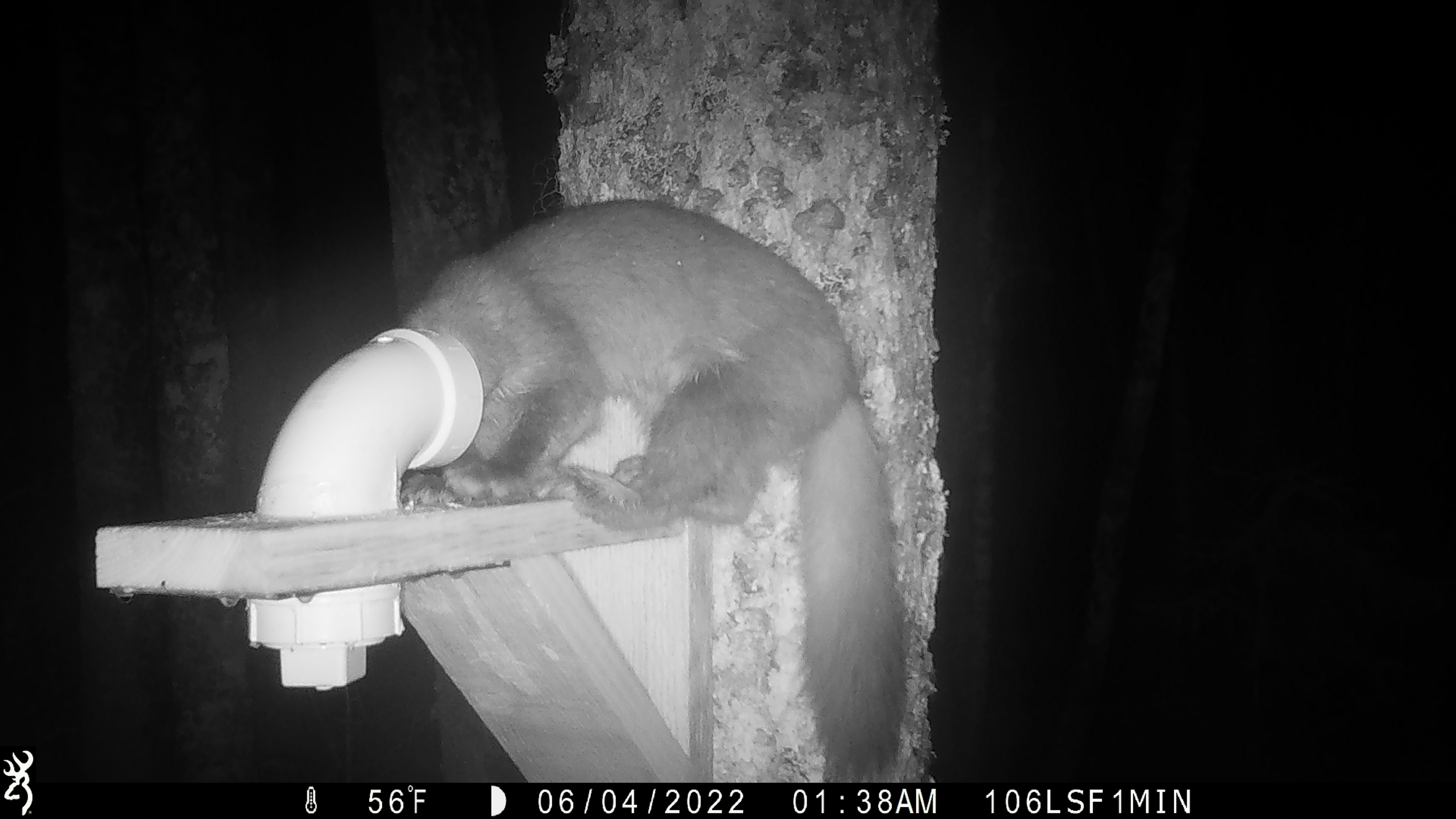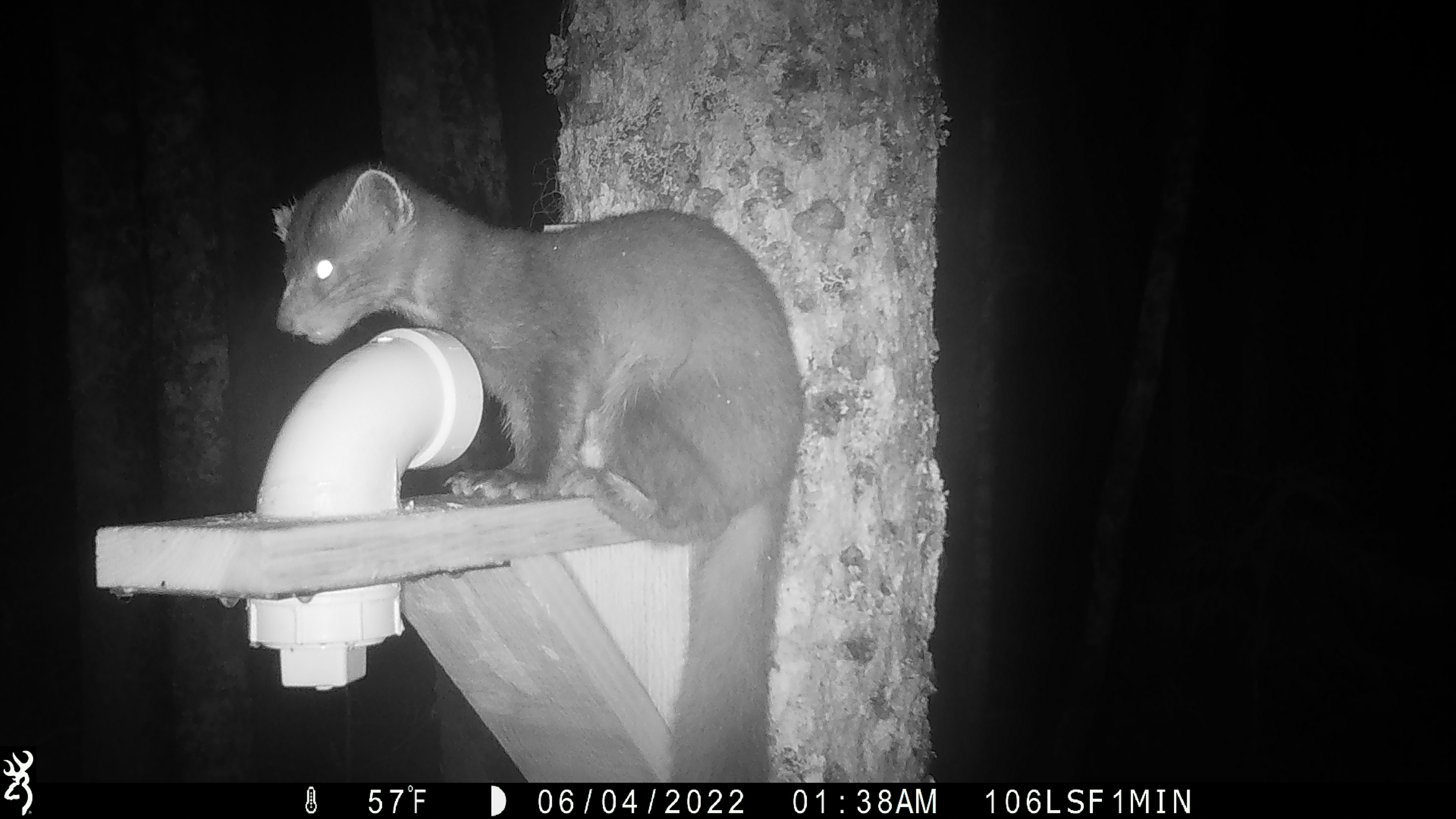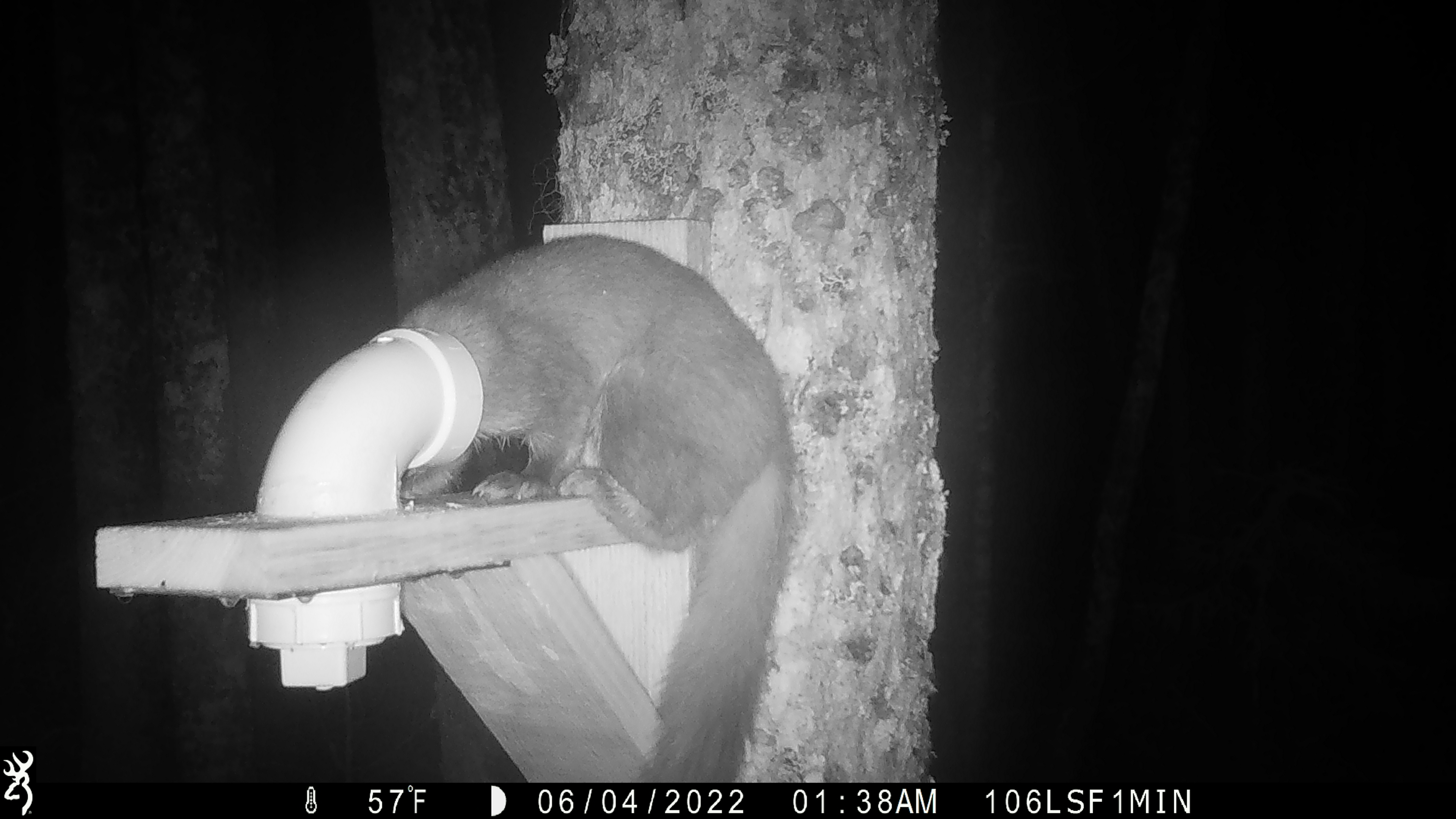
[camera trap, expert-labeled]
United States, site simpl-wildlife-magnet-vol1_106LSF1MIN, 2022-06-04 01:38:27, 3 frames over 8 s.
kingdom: Animalia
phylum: Chordata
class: Mammalia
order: Carnivora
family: Mustelidae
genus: Martes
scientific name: Martes americana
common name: american marten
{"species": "american marten (Martes americana)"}